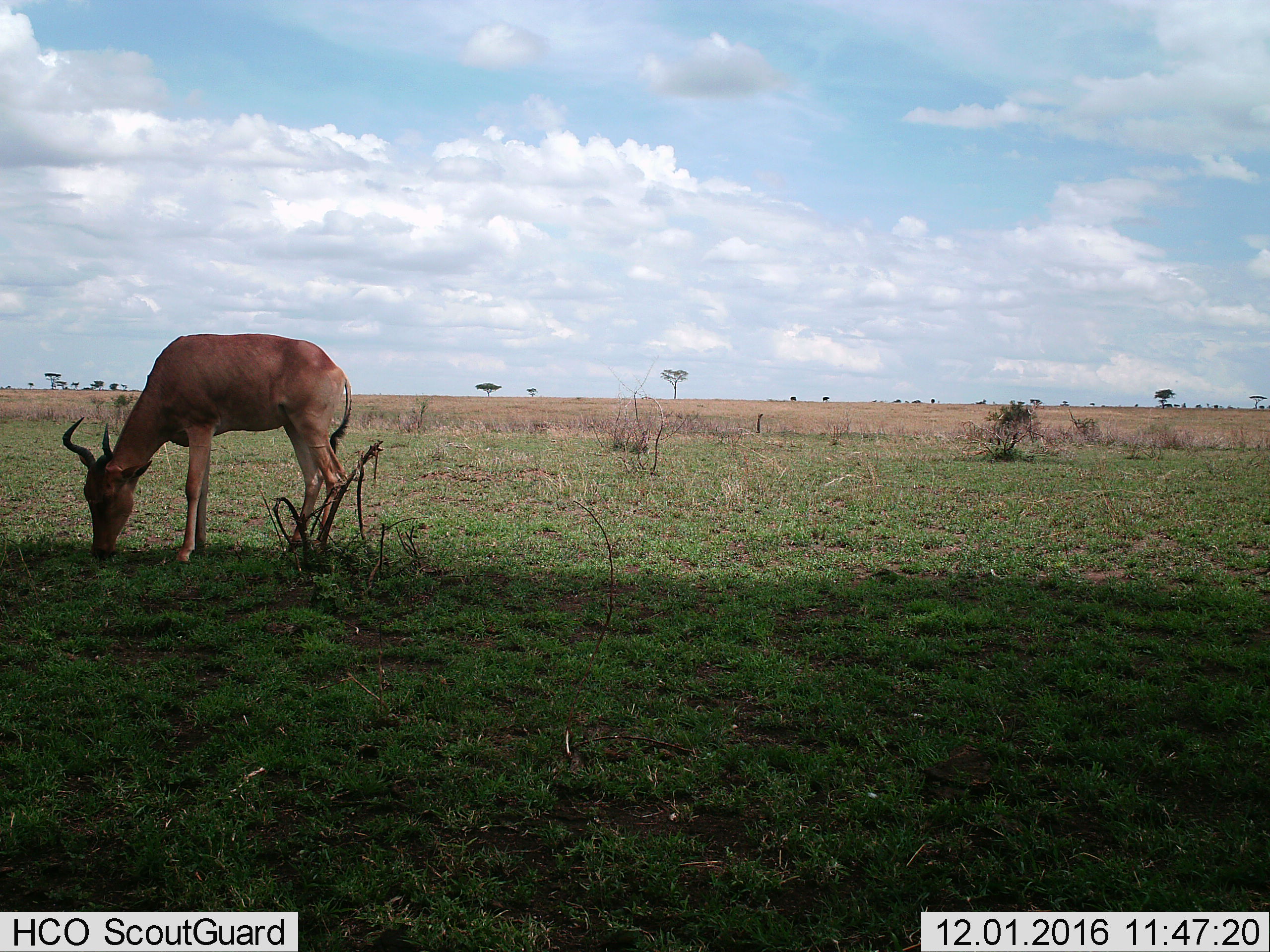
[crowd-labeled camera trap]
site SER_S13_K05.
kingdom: Animalia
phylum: Chordata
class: Mammalia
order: Artiodactyla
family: Bovidae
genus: Aepyceros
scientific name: Aepyceros melampus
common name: impala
Impala (Aepyceros melampus), count 1. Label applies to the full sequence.